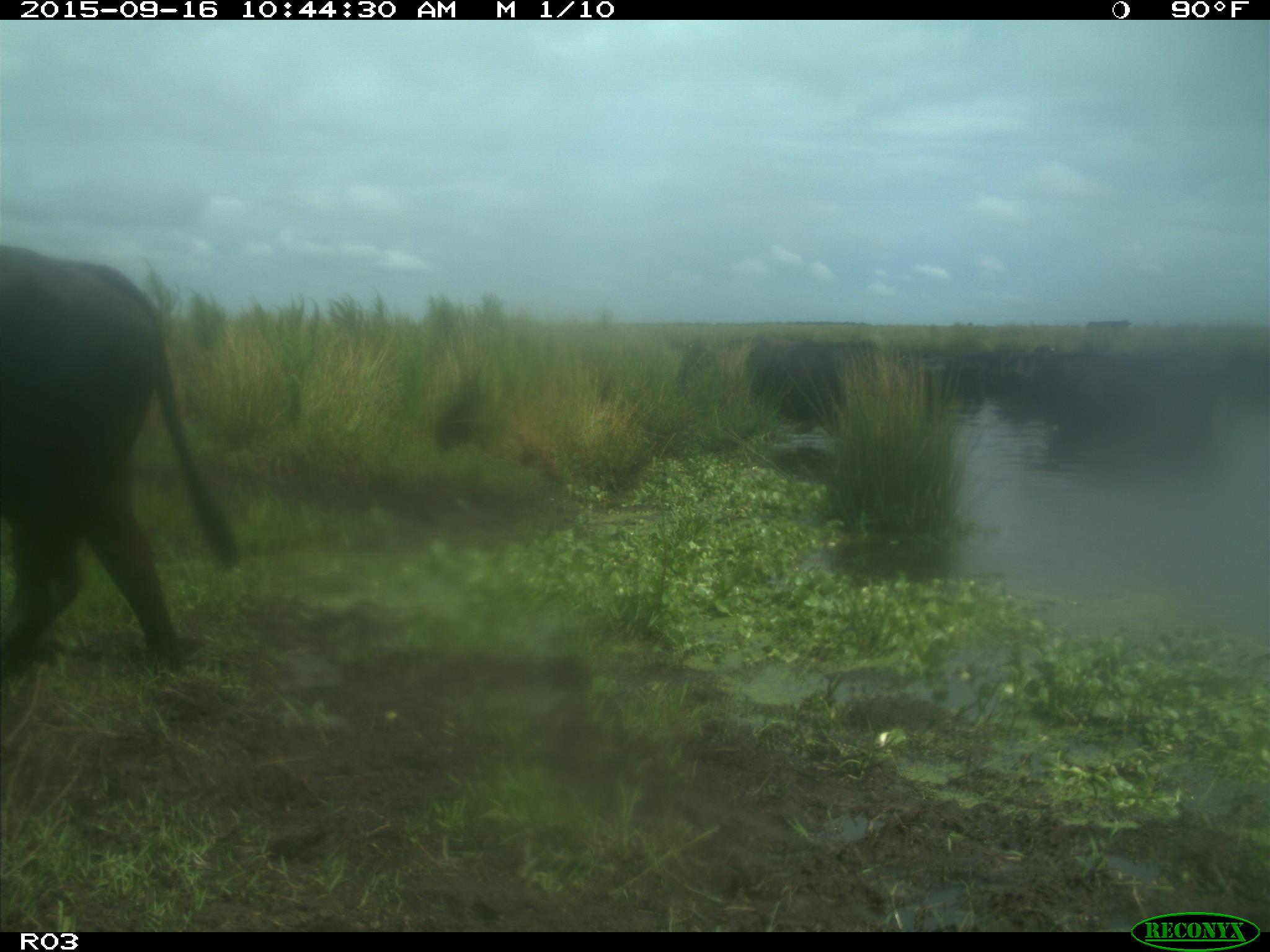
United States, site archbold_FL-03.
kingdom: Animalia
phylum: Chordata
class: Mammalia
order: Artiodactyla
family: Bovidae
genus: Bos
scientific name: Bos taurus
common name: domestic cow